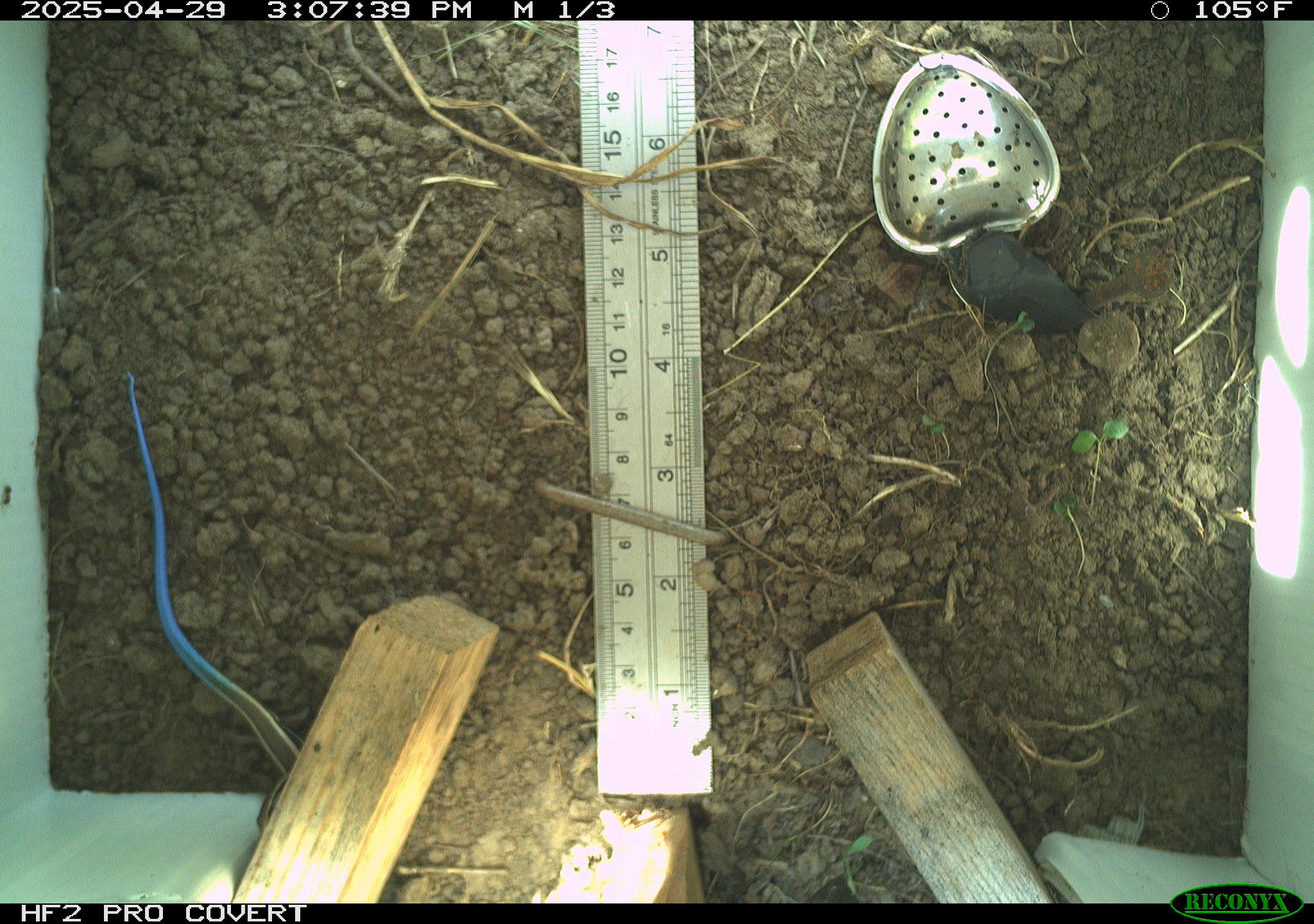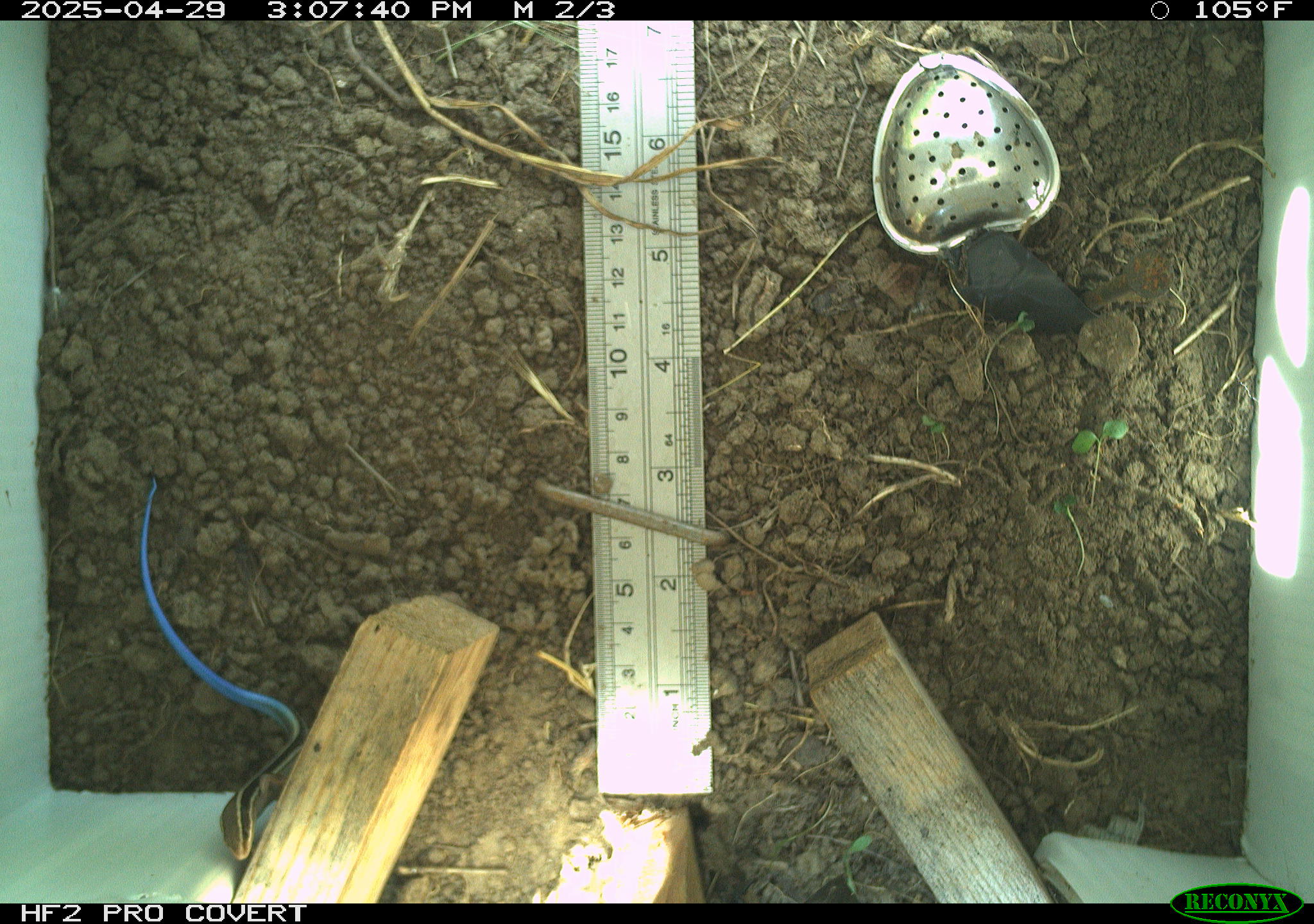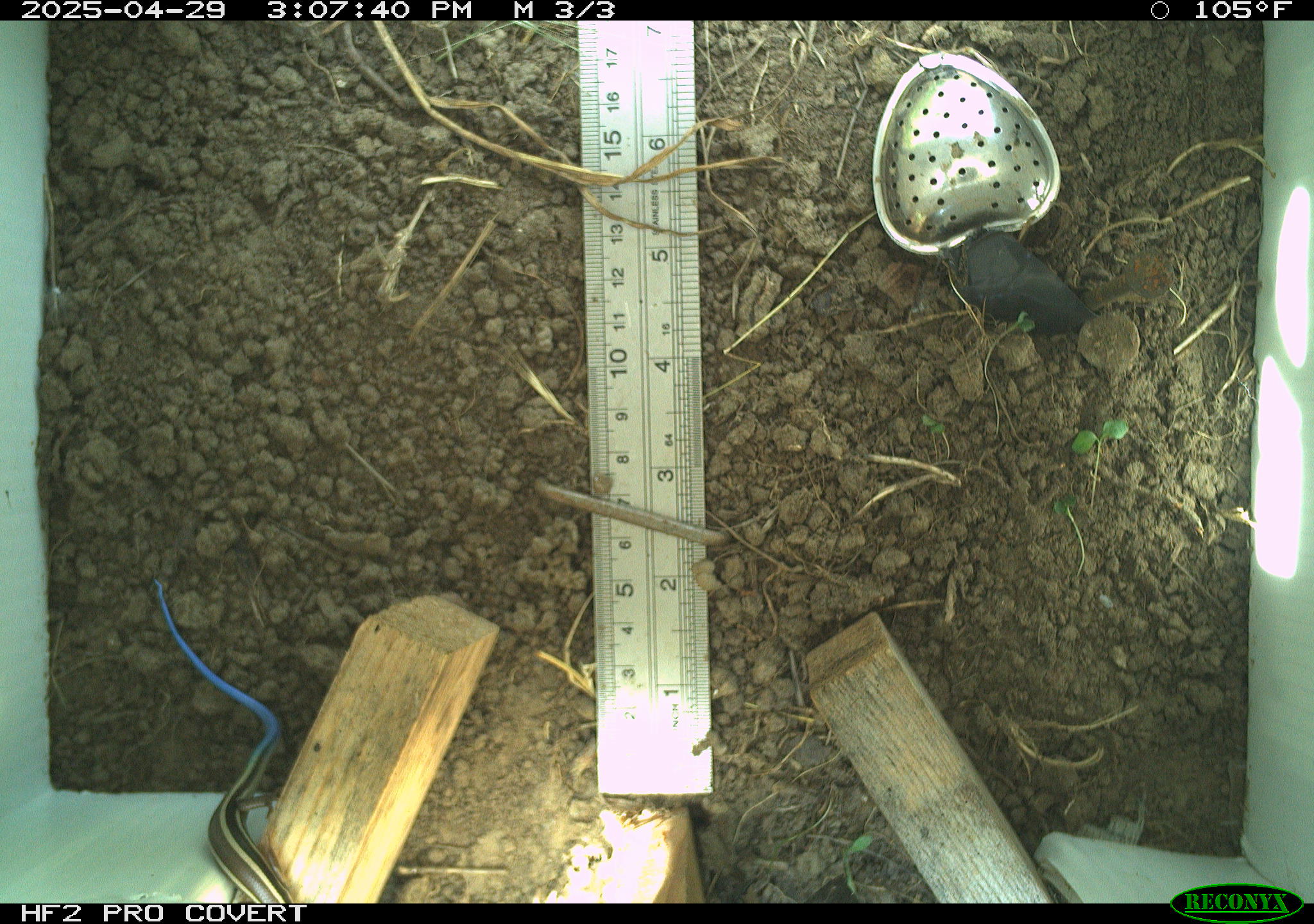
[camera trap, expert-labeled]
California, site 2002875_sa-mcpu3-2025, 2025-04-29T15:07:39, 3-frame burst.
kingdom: Animalia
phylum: Chordata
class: Reptilia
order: Squamata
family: Scincidae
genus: Plestiodon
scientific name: Plestiodon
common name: blue-tailed skinks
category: plestiodon species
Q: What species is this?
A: Plestiodon species (blue-tailed skinks) (Plestiodon).